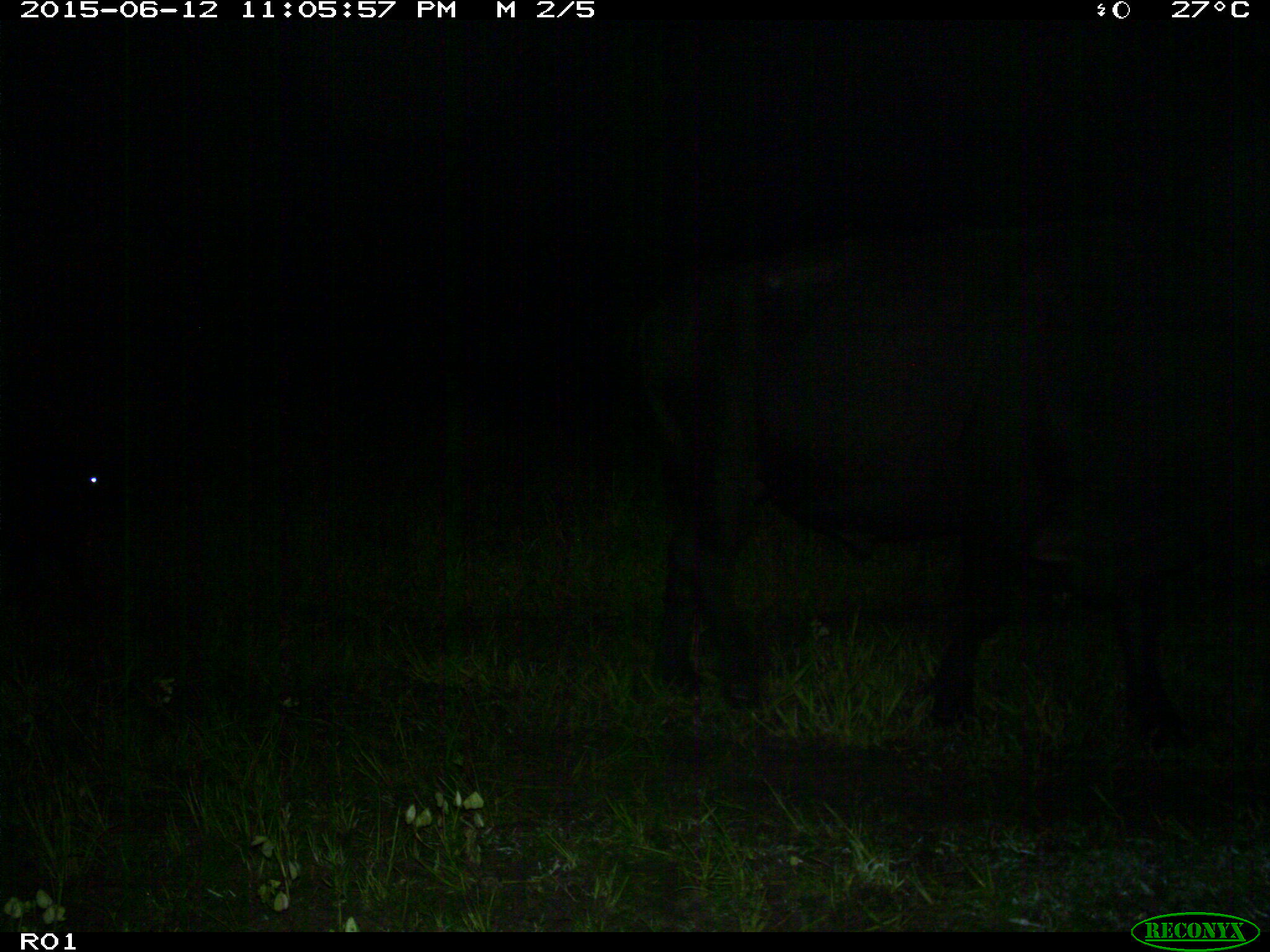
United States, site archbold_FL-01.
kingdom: Animalia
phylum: Chordata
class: Mammalia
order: Artiodactyla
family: Bovidae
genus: Bos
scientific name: Bos taurus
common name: domestic cow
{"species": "Bos taurus (domestic cow)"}